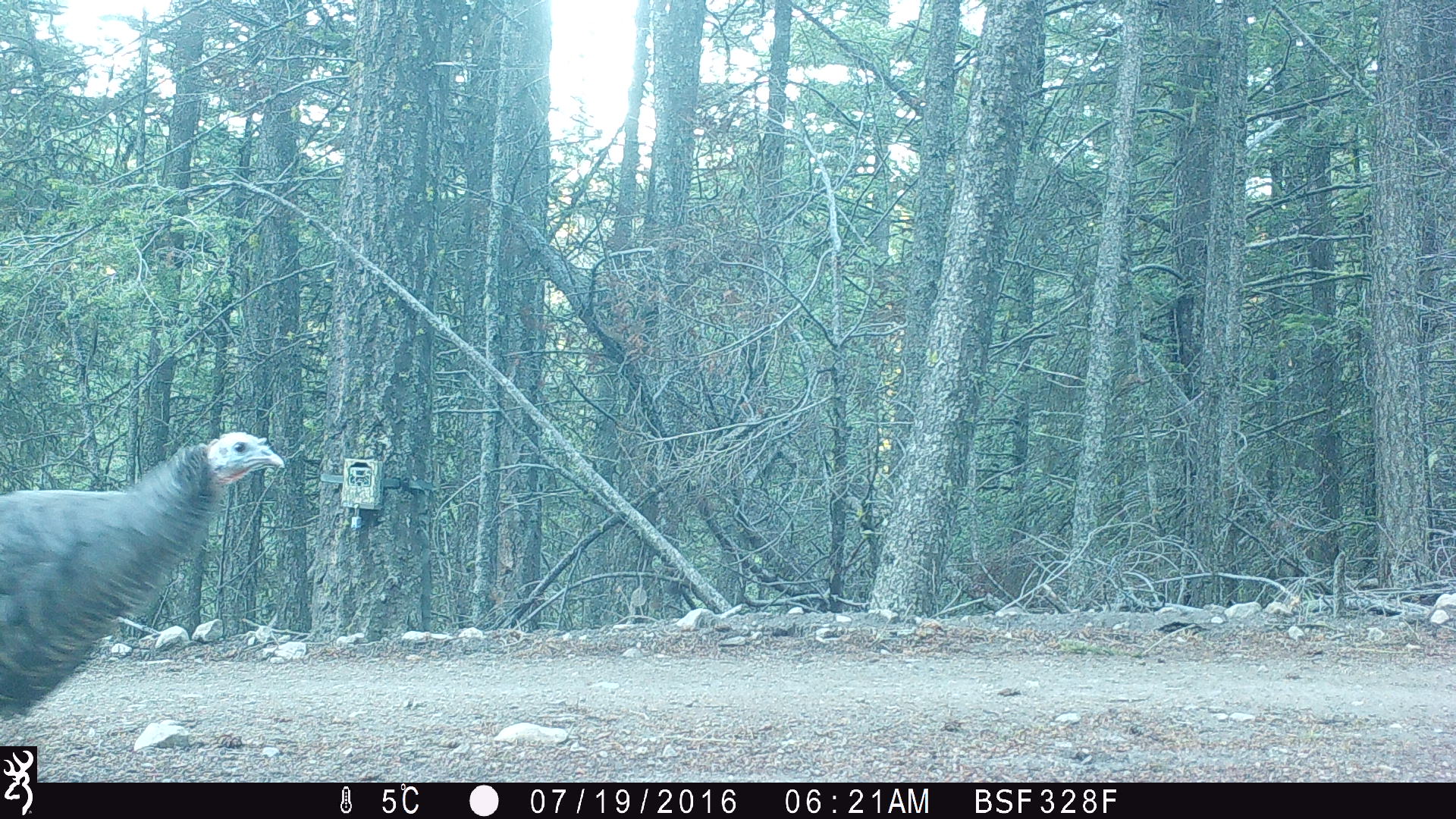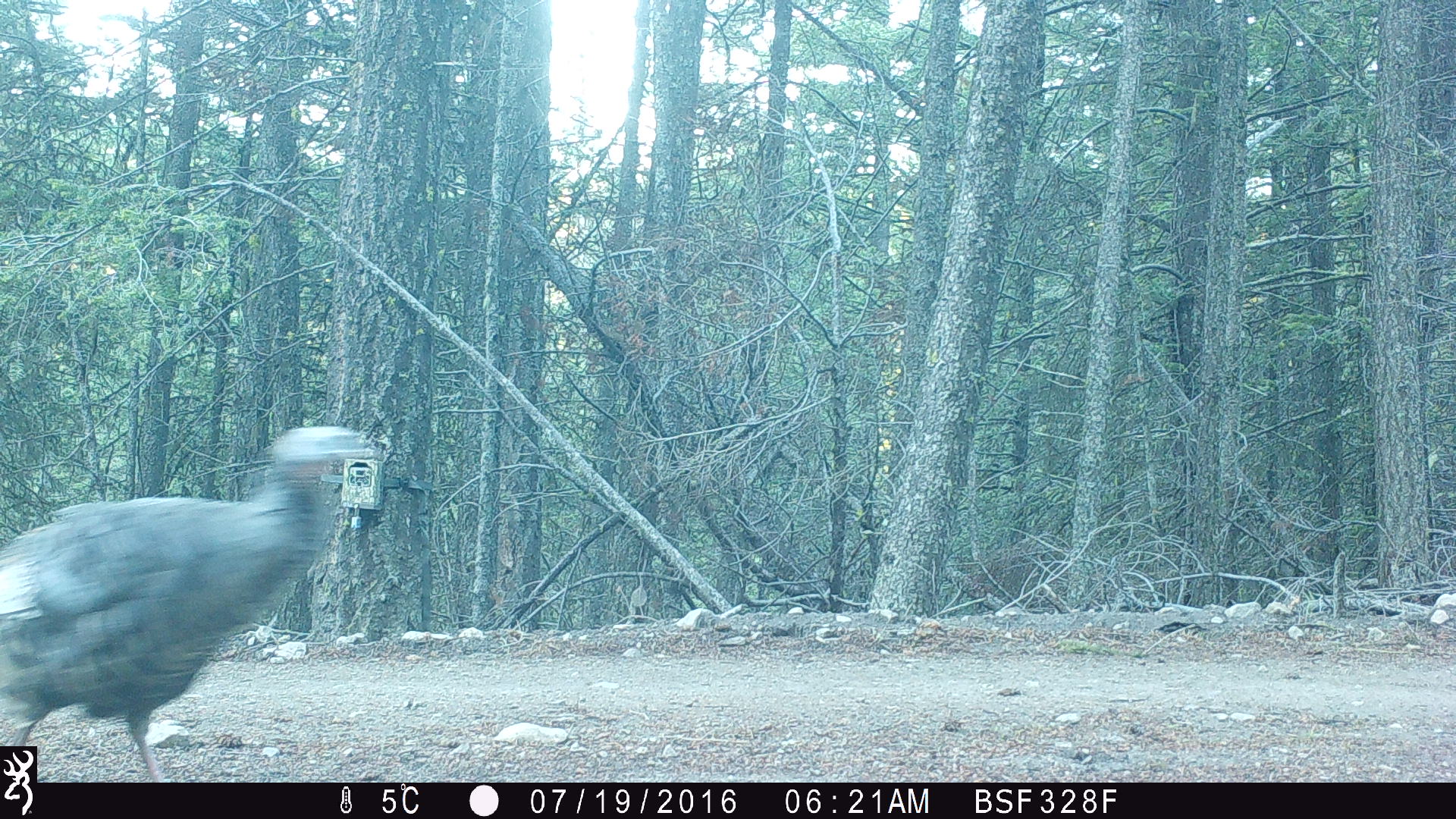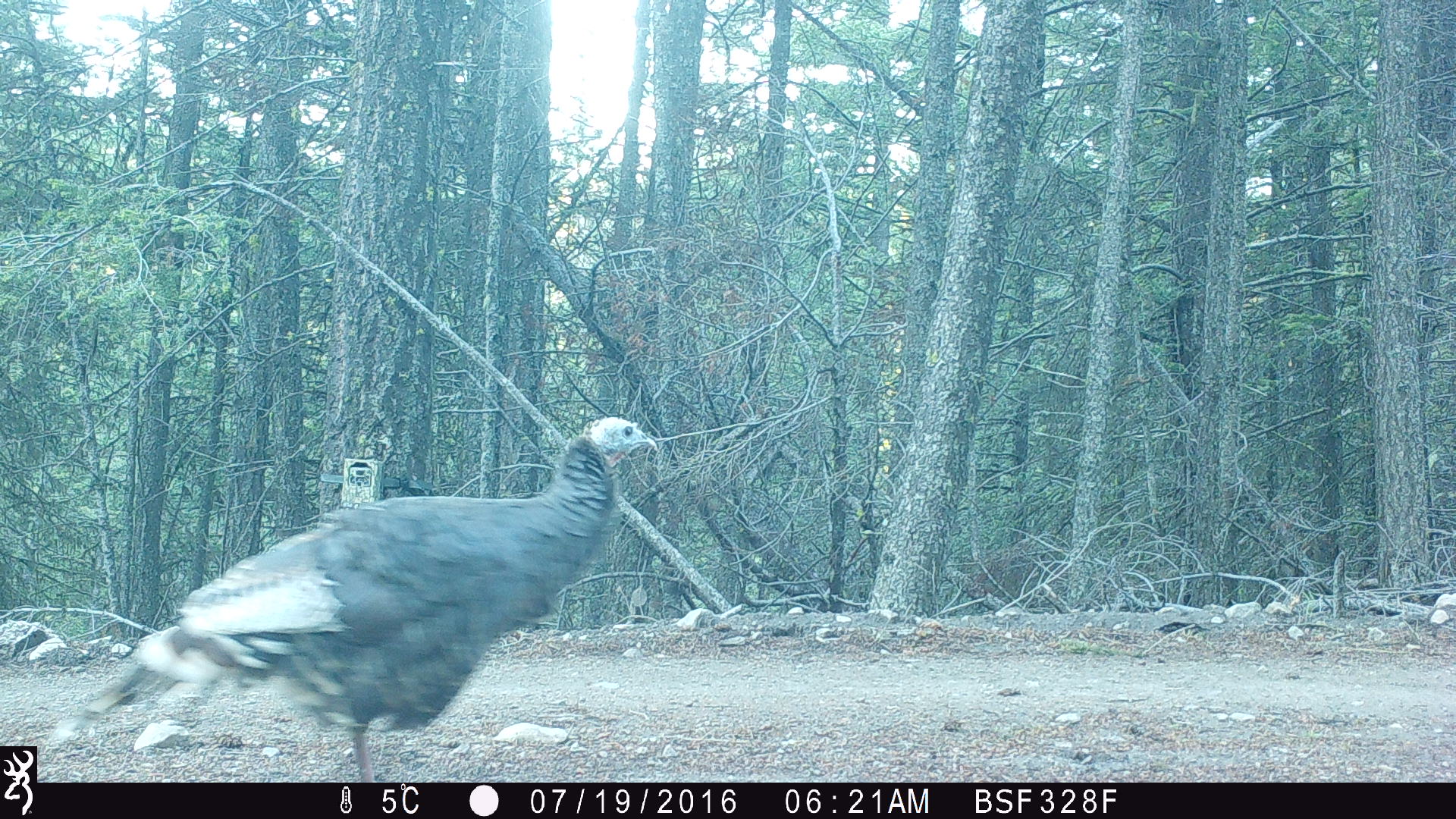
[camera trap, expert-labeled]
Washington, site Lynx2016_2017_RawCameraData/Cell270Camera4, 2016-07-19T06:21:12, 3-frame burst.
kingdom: Animalia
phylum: Chordata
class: Aves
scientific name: Aves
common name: birds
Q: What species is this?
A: Aves (birds).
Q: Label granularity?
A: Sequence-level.